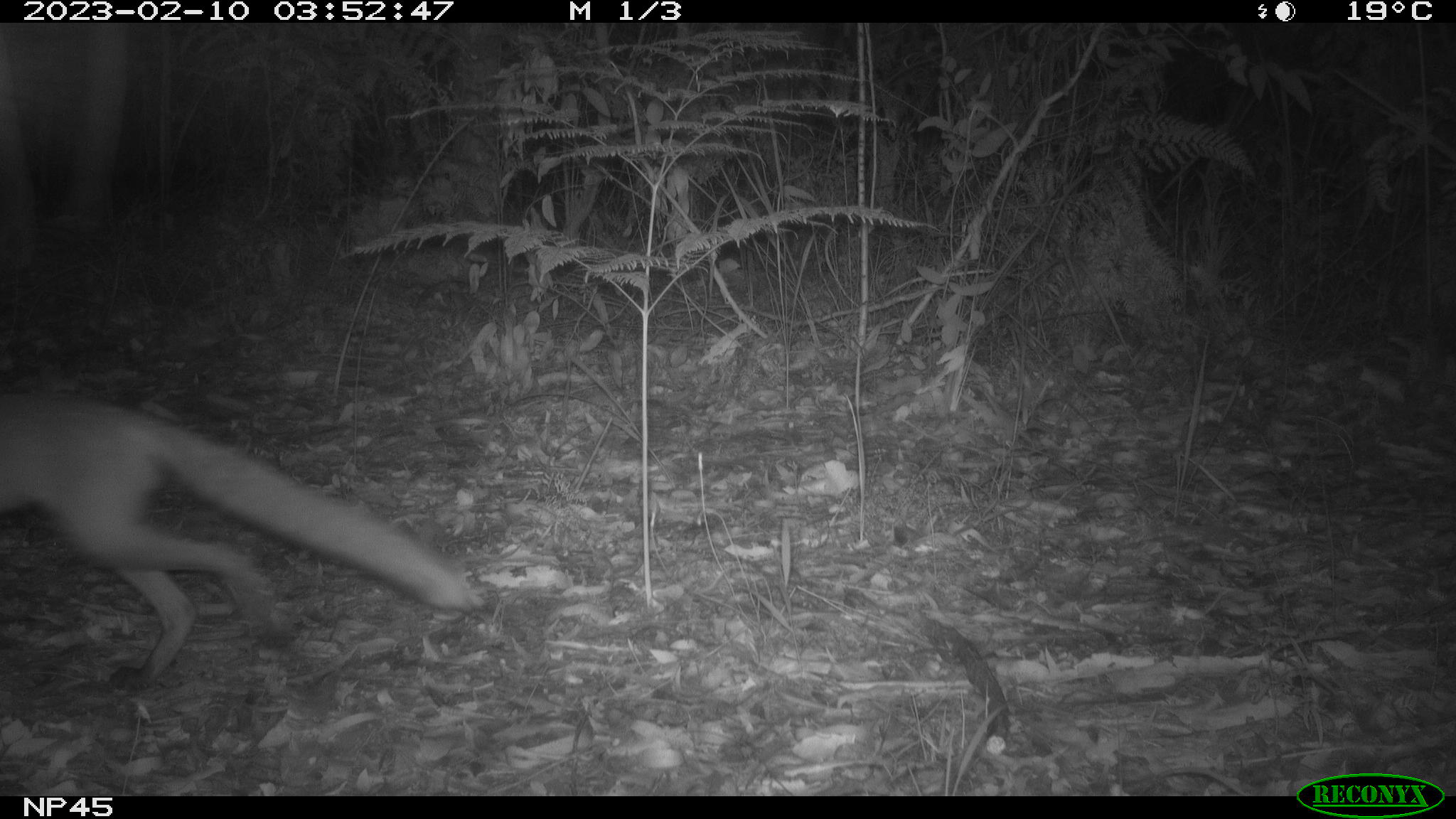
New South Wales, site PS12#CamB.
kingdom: Animalia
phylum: Chordata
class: Mammalia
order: Carnivora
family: Canidae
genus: Vulpes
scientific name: Vulpes vulpes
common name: red fox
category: fox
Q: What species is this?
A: Fox (red fox) (Vulpes vulpes).